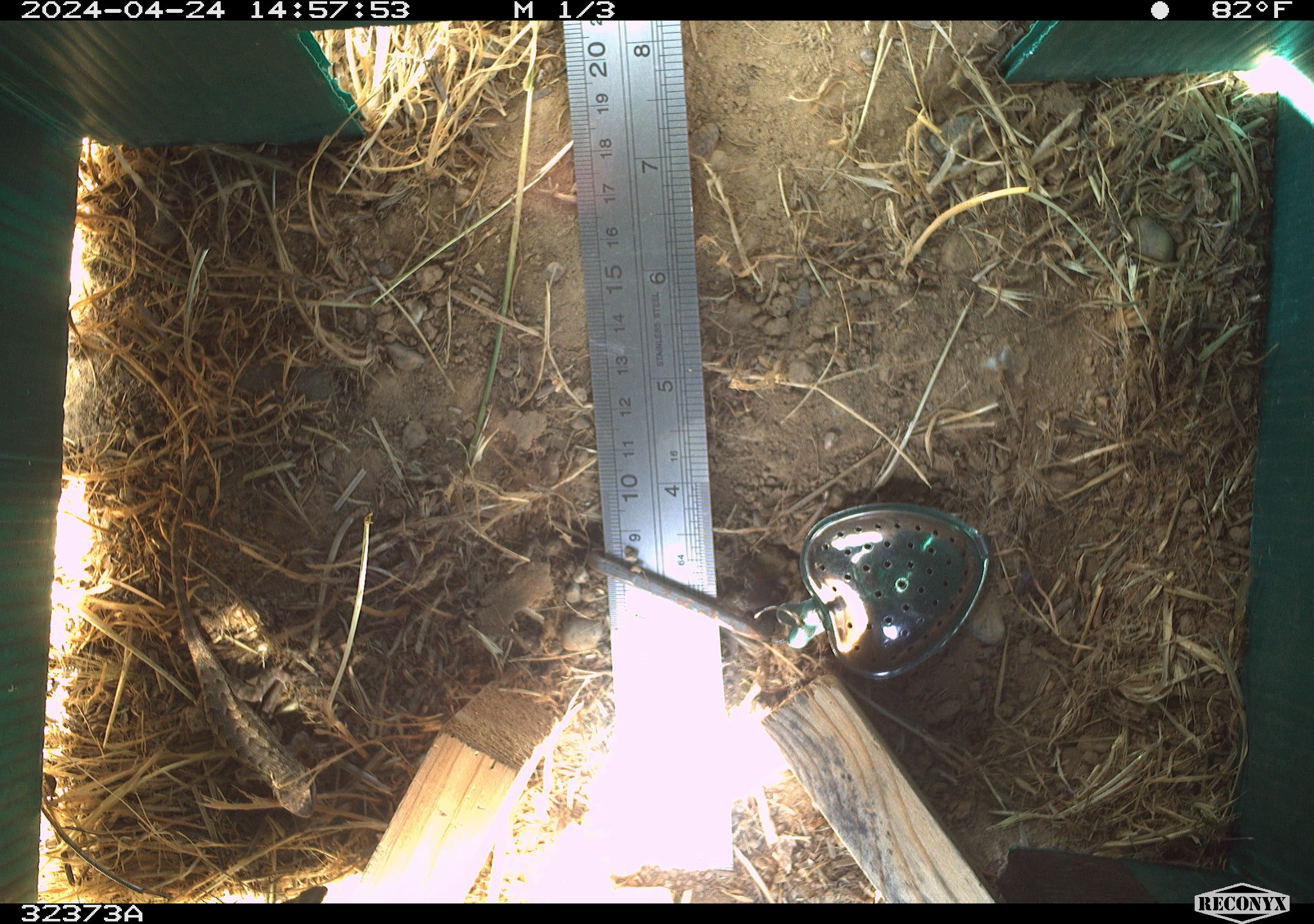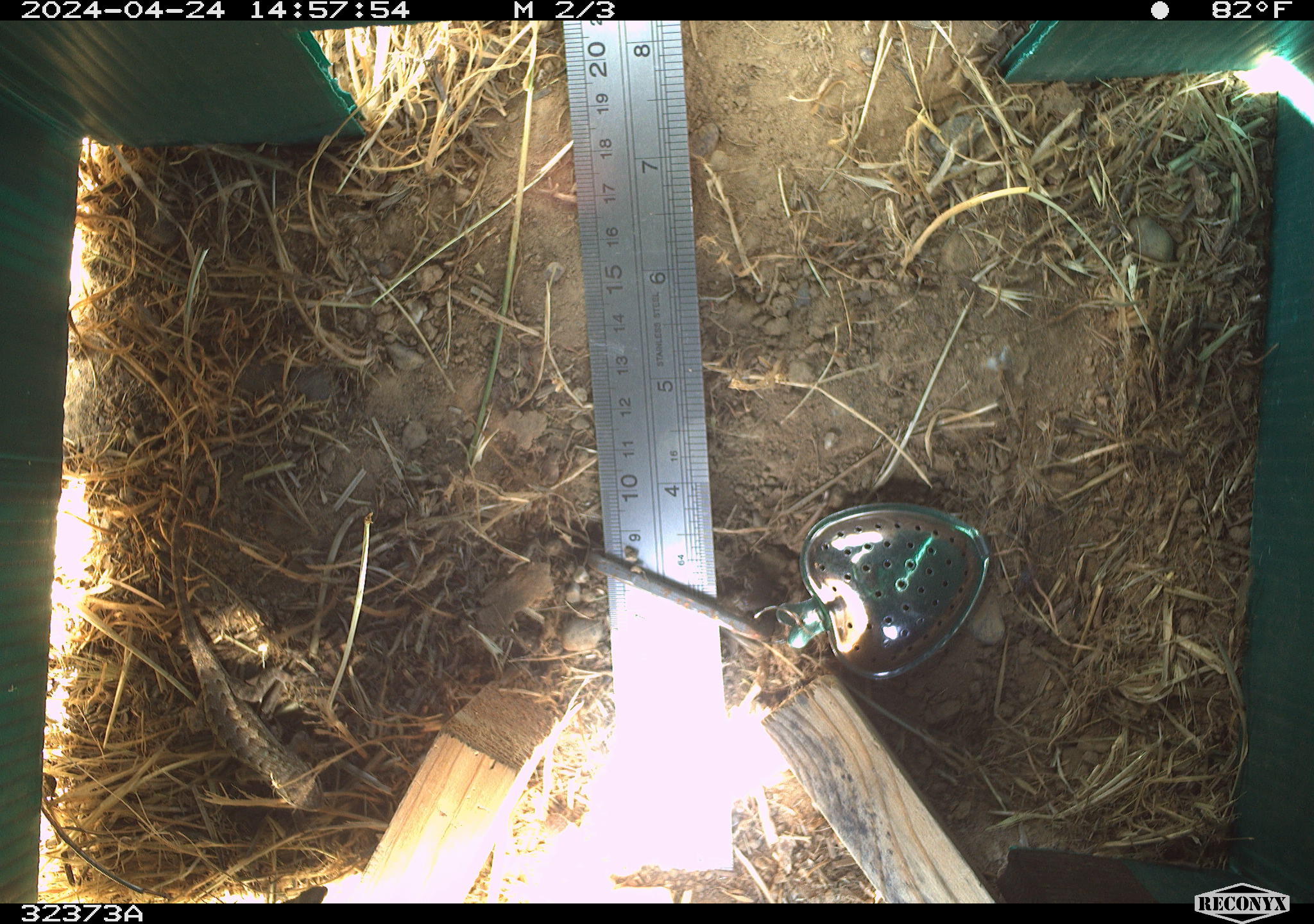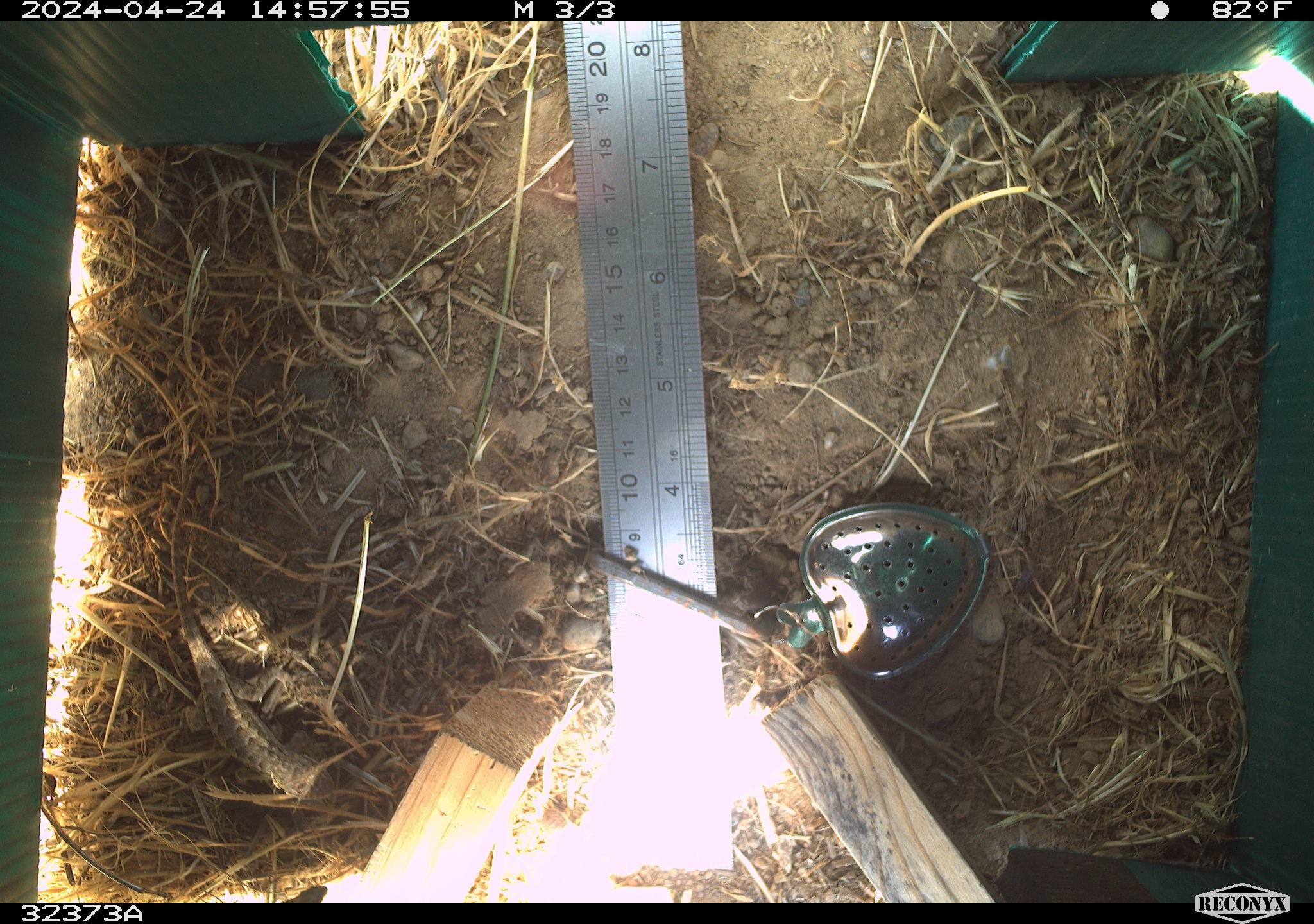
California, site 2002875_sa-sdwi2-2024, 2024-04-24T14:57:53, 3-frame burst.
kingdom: Animalia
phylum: Chordata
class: Reptilia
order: Squamata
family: Phrynosomatidae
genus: Sceloporus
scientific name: Sceloporus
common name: spiny lizards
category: sceloporus species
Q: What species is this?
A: Sceloporus species (spiny lizards) (Sceloporus).